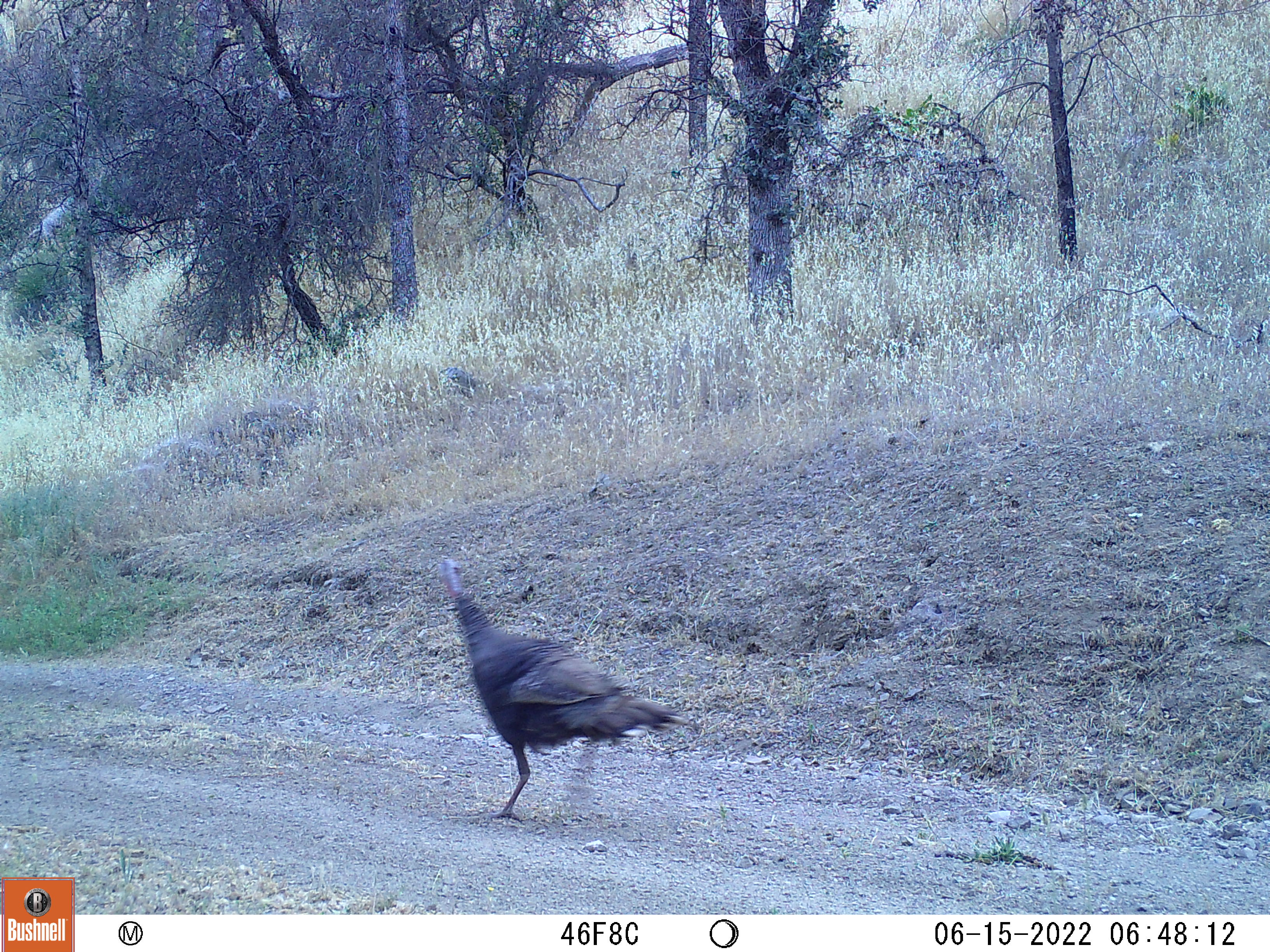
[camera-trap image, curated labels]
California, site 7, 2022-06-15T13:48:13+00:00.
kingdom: Animalia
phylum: Chordata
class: Aves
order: Galliformes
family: Phasianidae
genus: Meleagris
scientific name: Meleagris gallopavo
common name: turkey